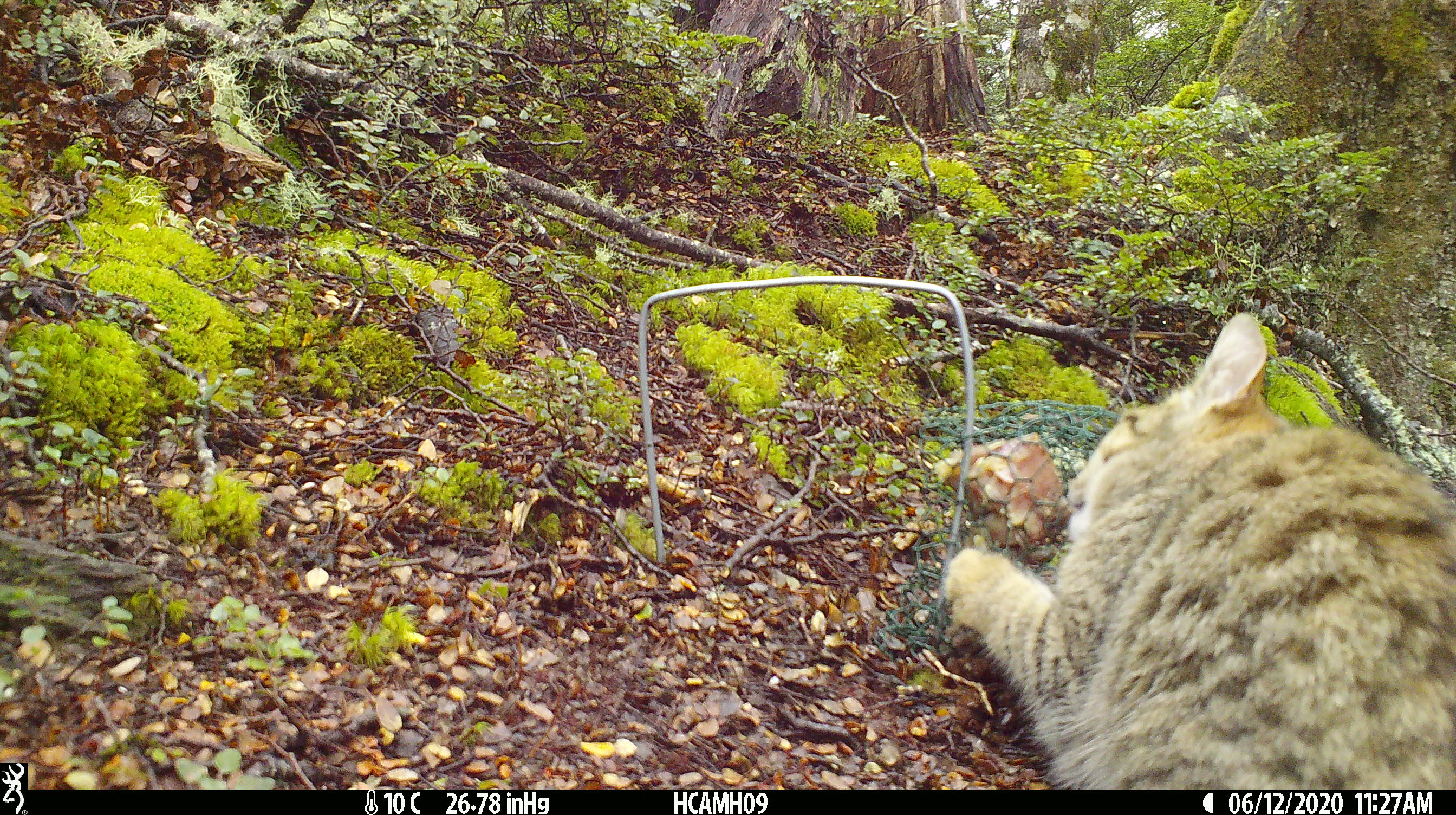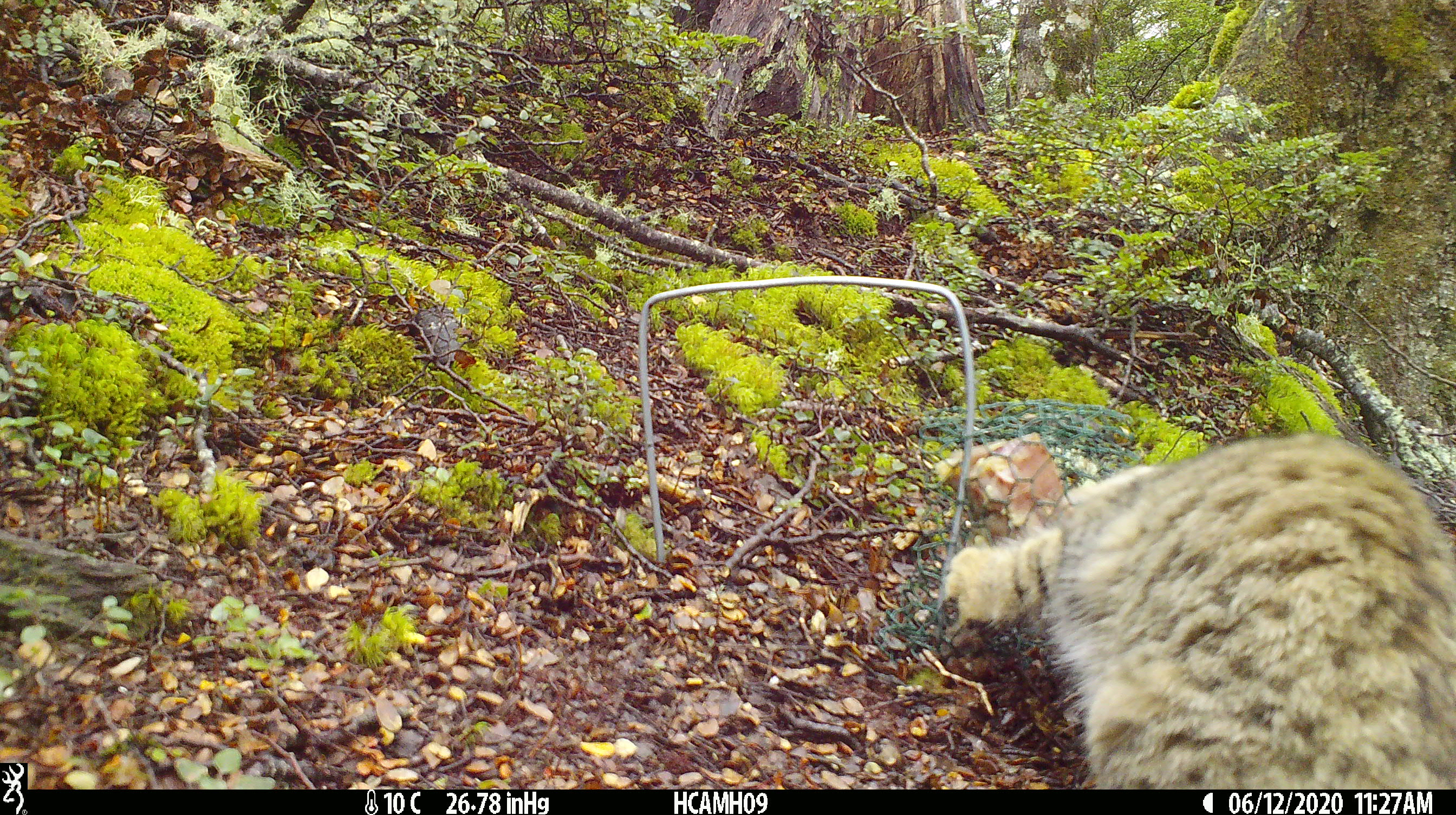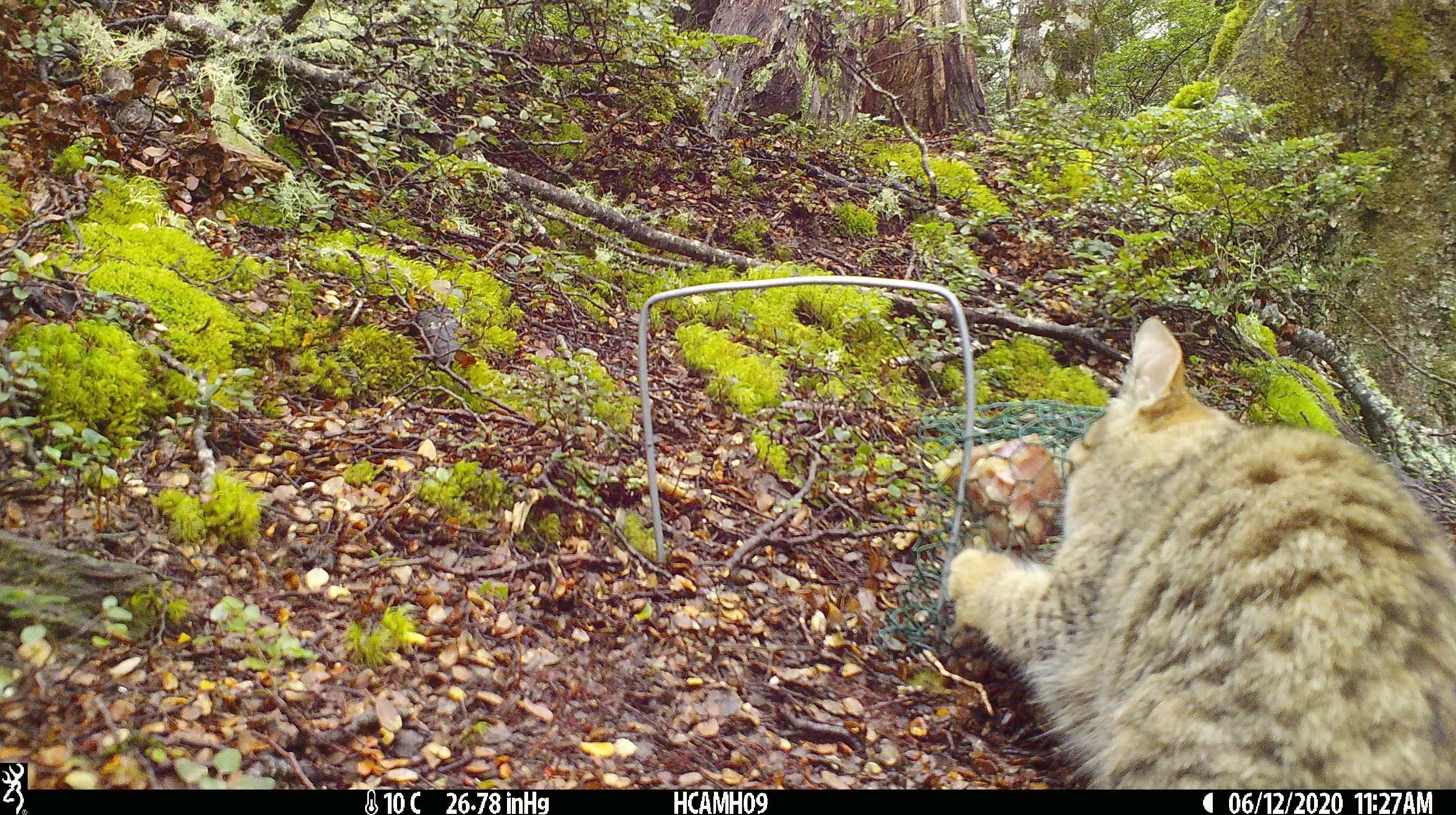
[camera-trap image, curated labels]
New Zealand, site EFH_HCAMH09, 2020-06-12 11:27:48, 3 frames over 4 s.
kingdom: Animalia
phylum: Chordata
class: Mammalia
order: Carnivora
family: Felidae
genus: Felis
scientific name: Felis catus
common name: domestic cat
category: cat